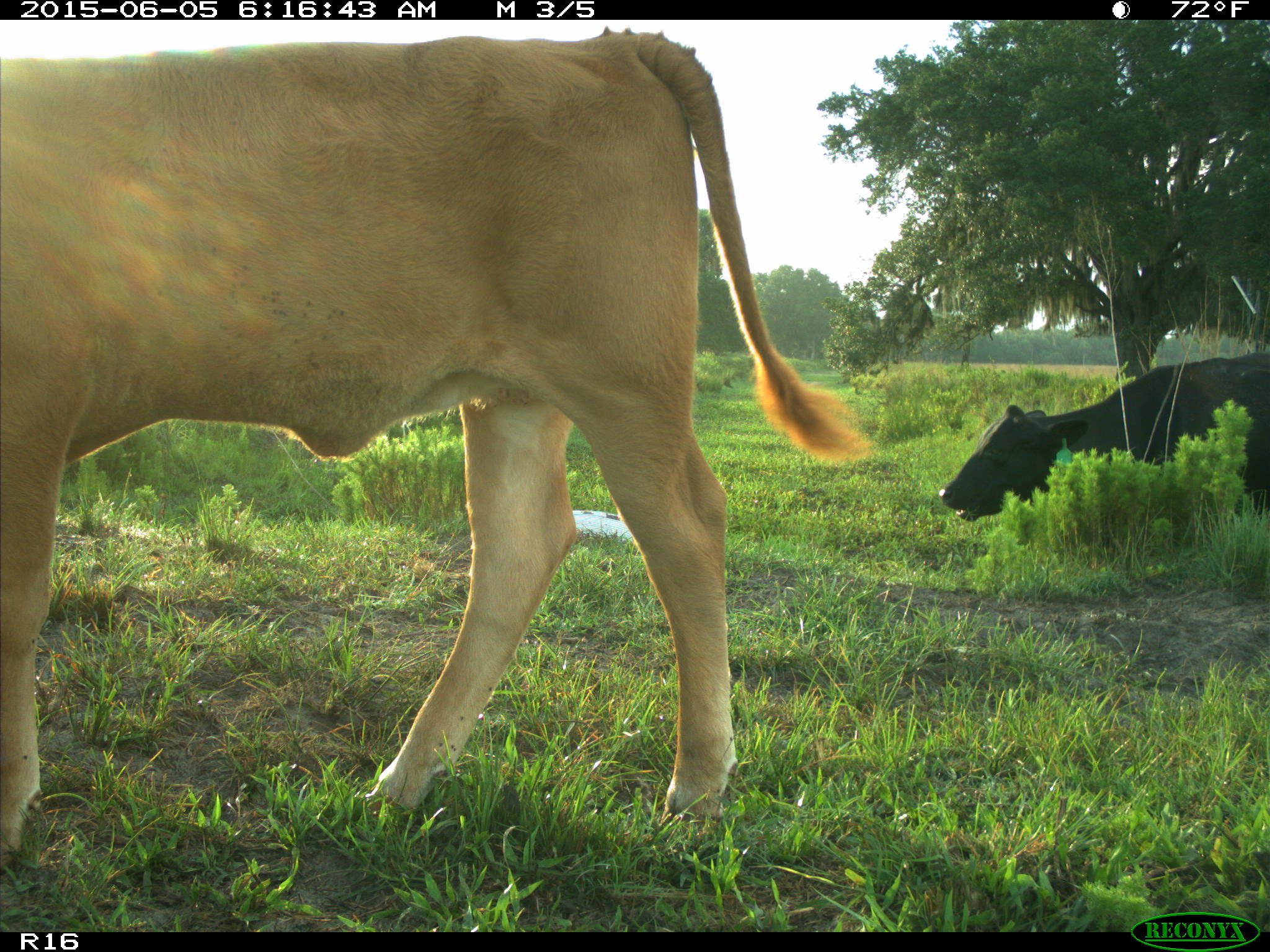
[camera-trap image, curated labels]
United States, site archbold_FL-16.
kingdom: Animalia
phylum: Chordata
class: Mammalia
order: Artiodactyla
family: Bovidae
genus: Bos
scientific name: Bos taurus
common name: domestic cow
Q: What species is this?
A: Bos taurus (domestic cow).